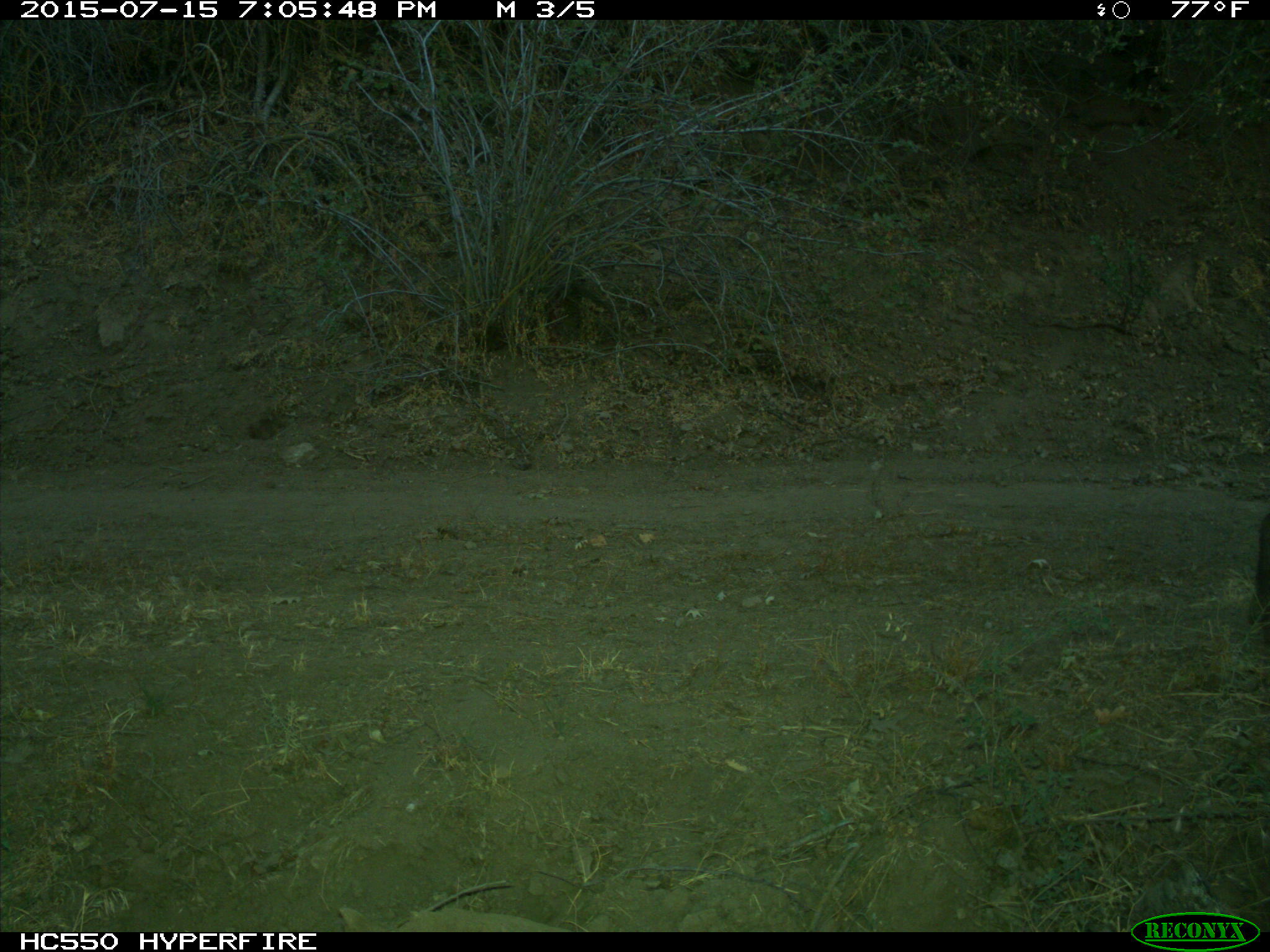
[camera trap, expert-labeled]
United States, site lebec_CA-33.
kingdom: Animalia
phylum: Chordata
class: Mammalia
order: Artiodactyla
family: Suidae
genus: Sus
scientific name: Sus scrofa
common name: wild boar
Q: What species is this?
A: Sus scrofa (wild boar).